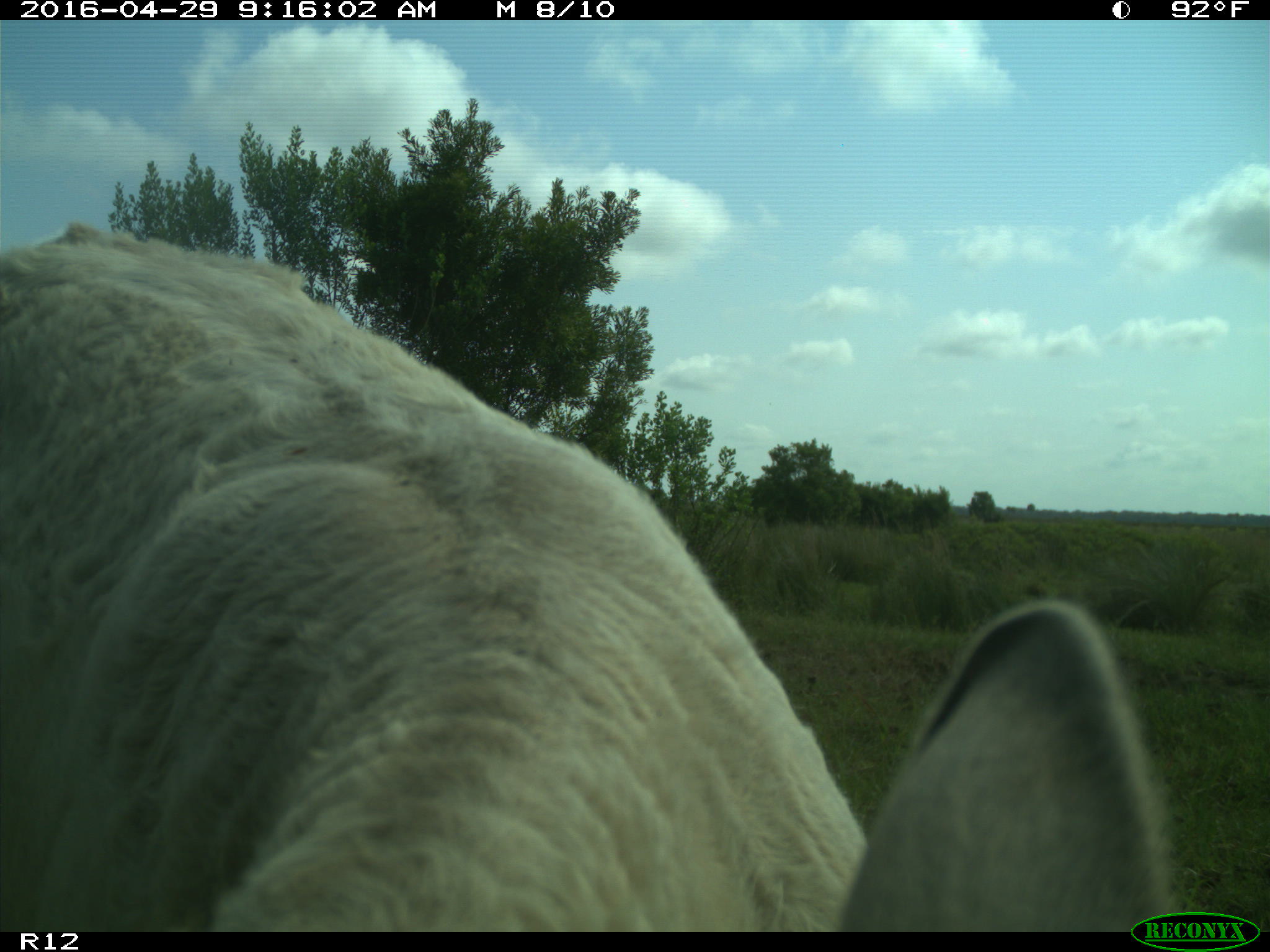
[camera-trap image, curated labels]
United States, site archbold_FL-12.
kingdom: Animalia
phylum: Chordata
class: Mammalia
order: Artiodactyla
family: Bovidae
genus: Bos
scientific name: Bos taurus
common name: domestic cow